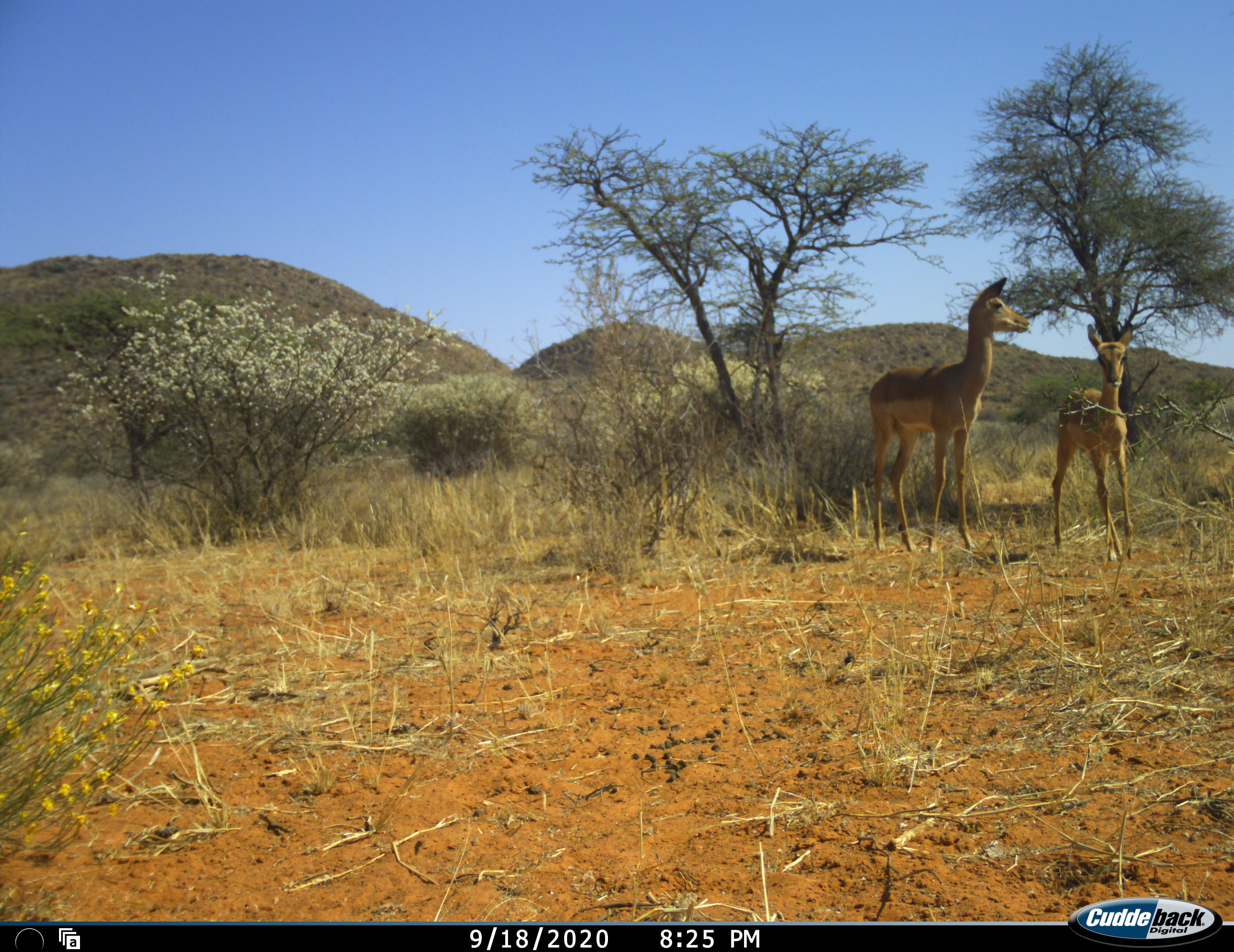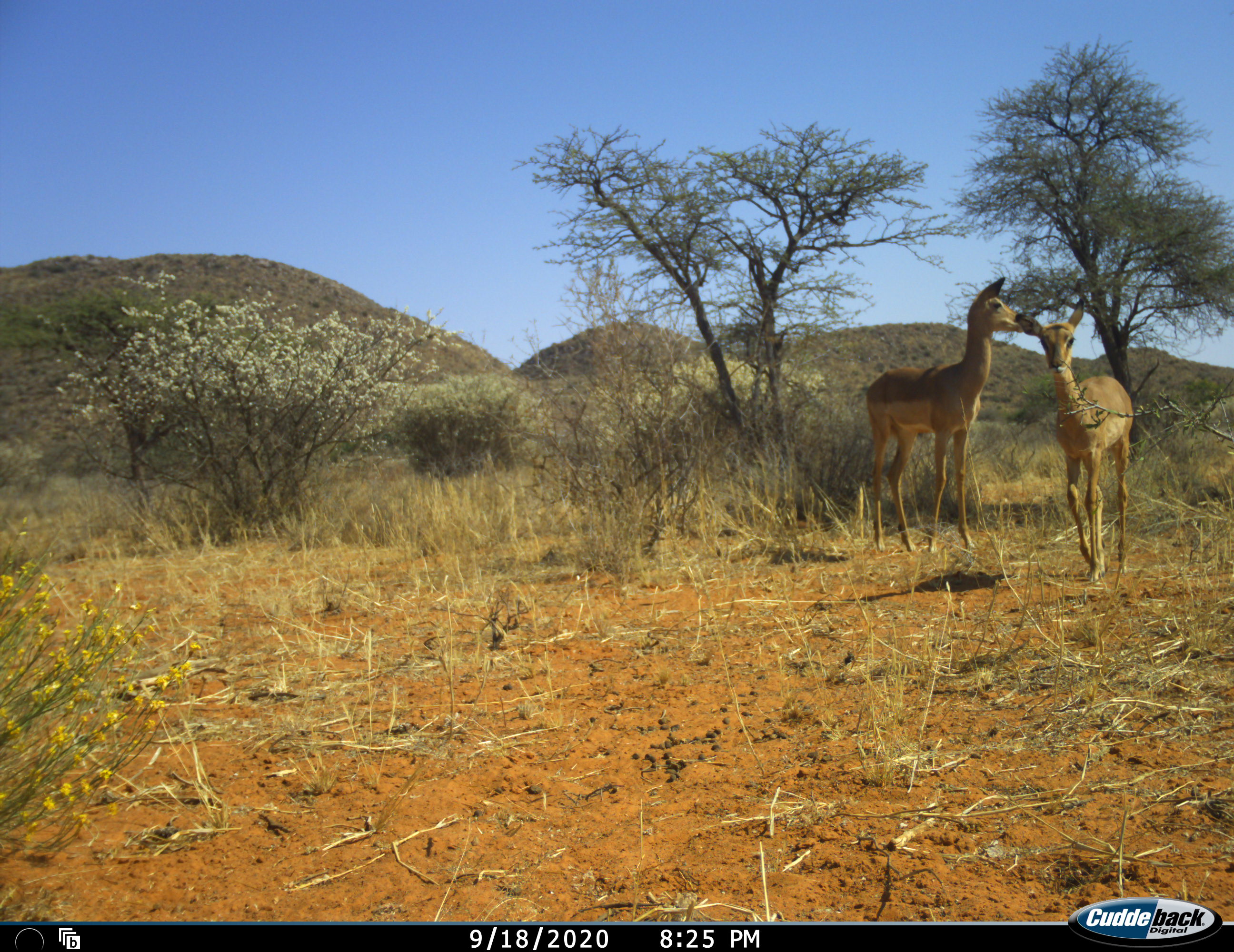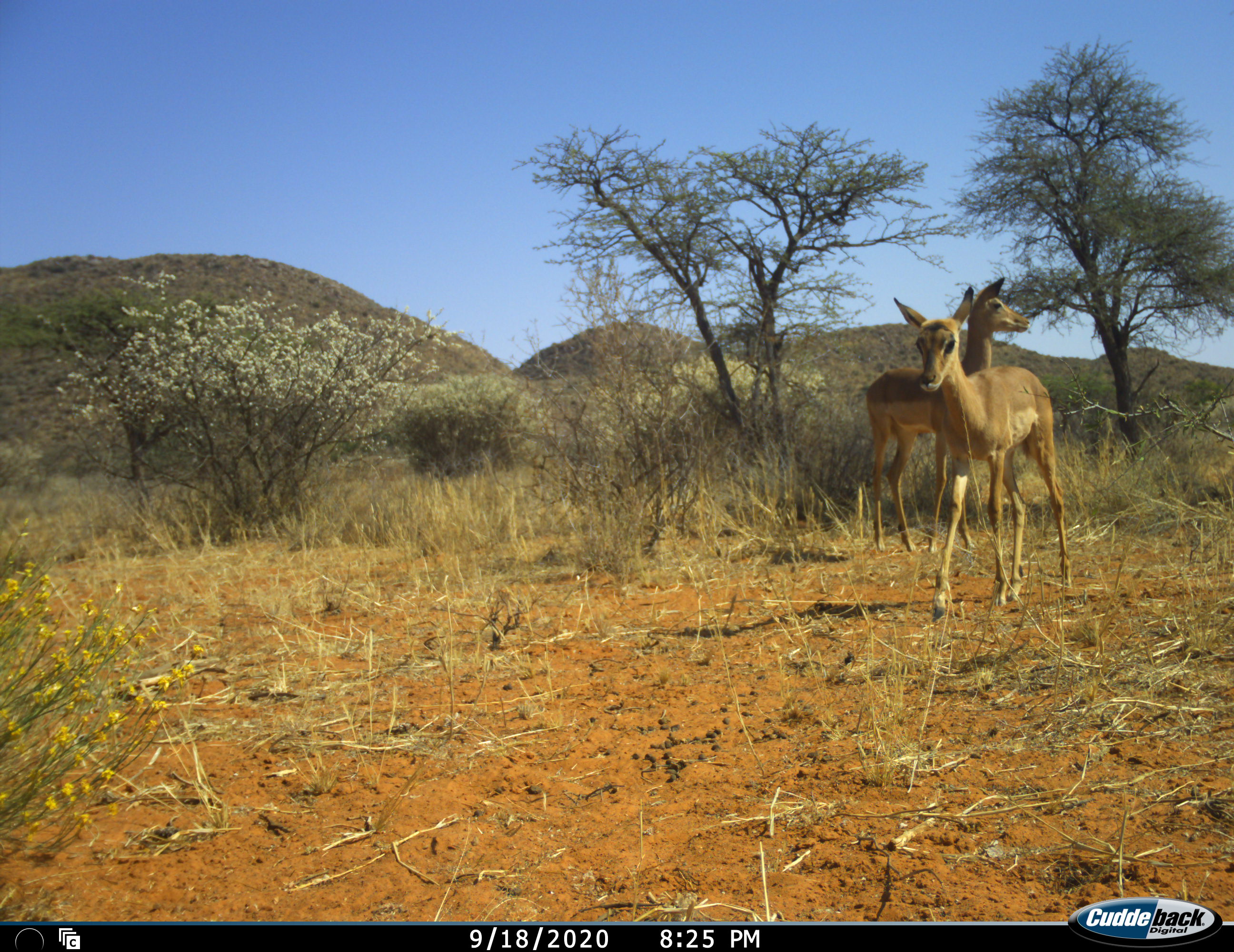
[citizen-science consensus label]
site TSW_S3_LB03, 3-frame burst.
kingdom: Animalia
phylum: Chordata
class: Mammalia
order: Artiodactyla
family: Bovidae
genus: Aepyceros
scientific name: Aepyceros melampus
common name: impala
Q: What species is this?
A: Impala (Aepyceros melampus).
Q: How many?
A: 2.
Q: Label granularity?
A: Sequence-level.